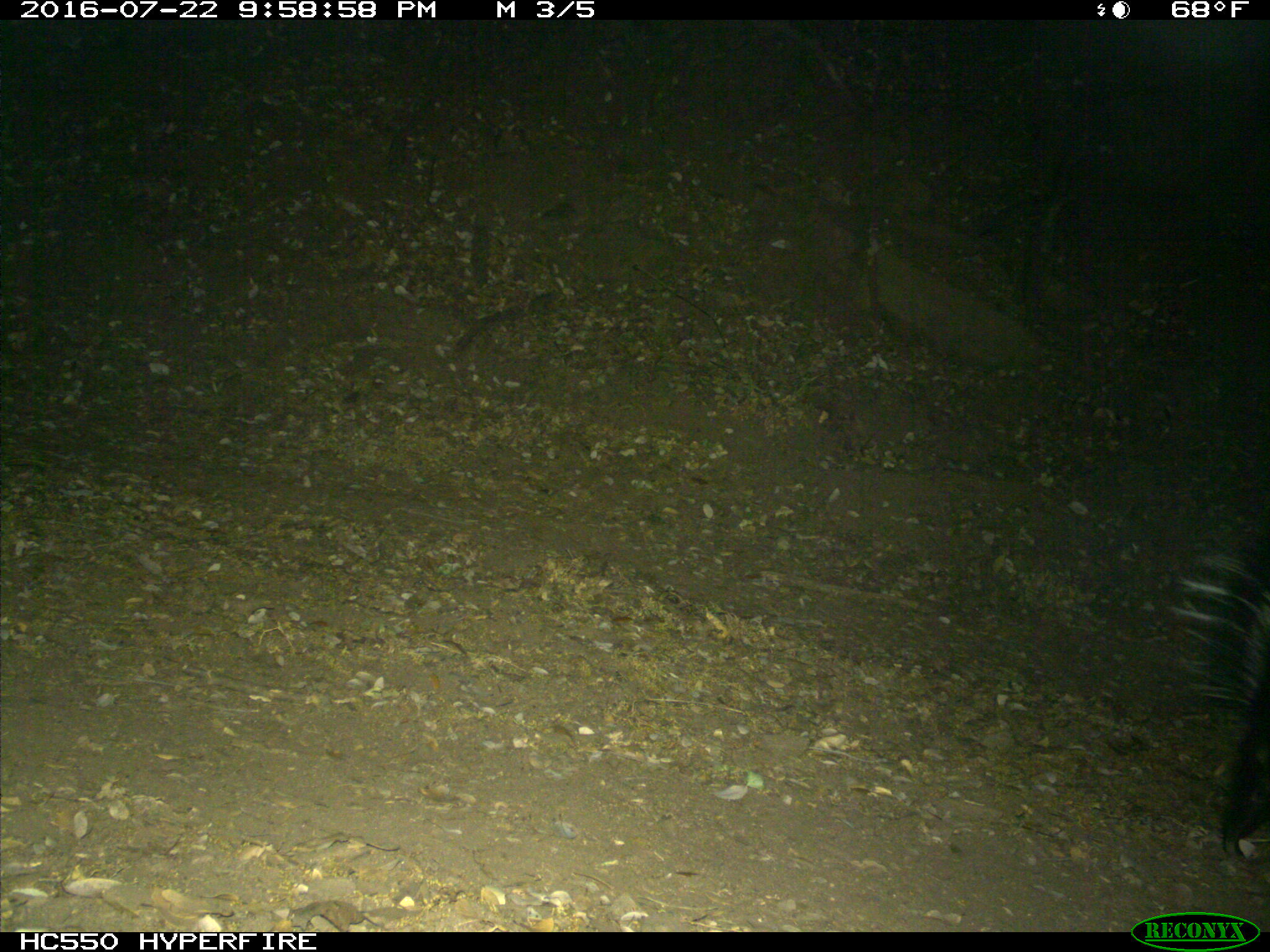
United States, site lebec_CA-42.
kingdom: Animalia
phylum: Chordata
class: Mammalia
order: Carnivora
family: Mephitidae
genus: Mephitis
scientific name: Mephitis mephitis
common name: striped skunk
Mephitis mephitis (striped skunk).